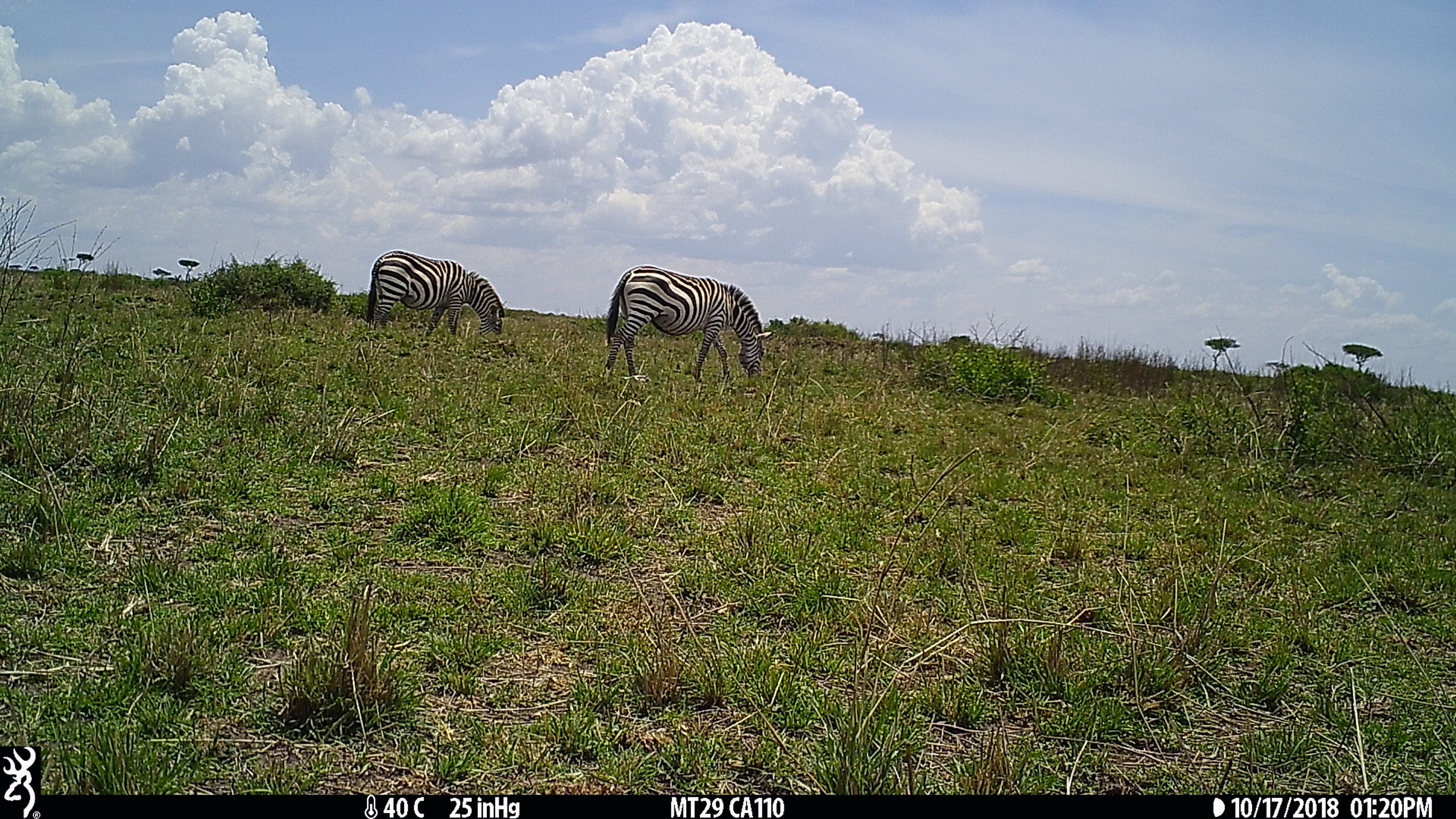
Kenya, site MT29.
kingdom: Animalia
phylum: Chordata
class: Mammalia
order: Perissodactyla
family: Equidae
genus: Equus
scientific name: Equus quagga burchellii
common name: burchell's zebra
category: zebra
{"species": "zebra (burchell's zebra) (Equus quagga burchellii)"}